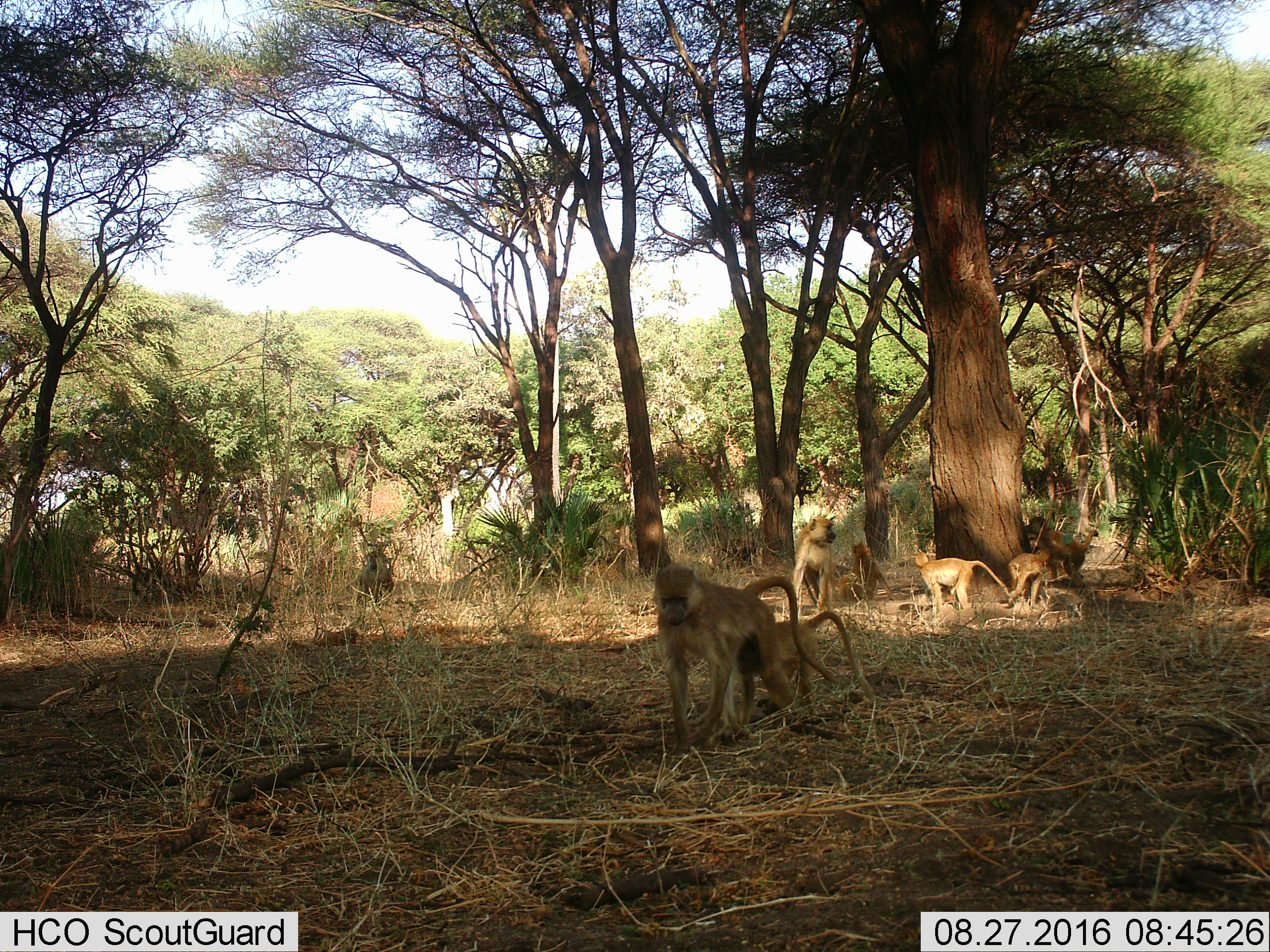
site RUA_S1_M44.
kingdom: Animalia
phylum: Chordata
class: Mammalia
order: Primates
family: Cercopithecidae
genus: Papio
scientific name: Papio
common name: baboon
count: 8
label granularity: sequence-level